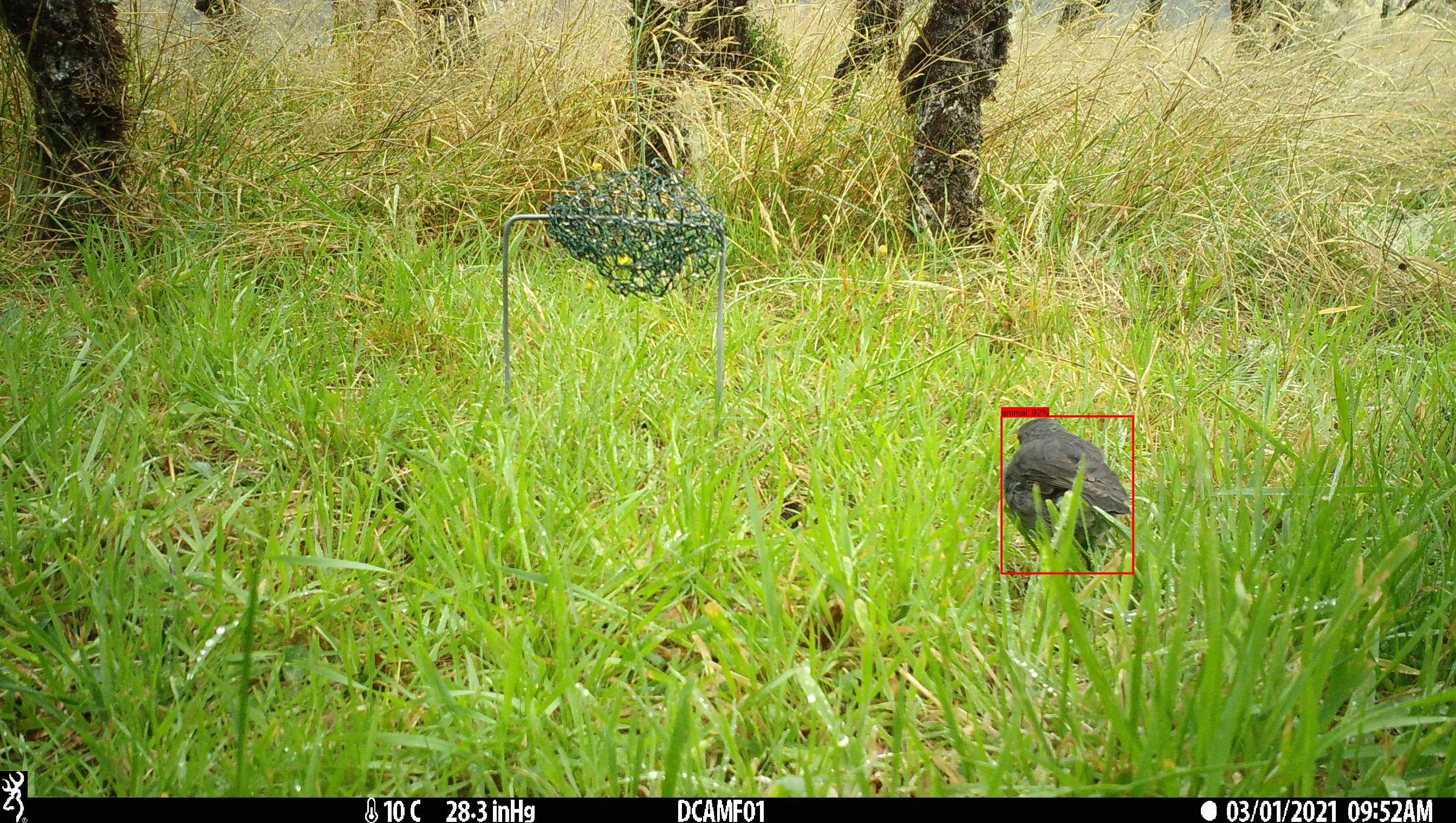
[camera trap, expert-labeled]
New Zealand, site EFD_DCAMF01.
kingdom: Animalia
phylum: Chordata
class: Aves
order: Passeriformes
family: Petroicidae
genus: Petroica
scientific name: Petroica australis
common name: new zealand robin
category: robin